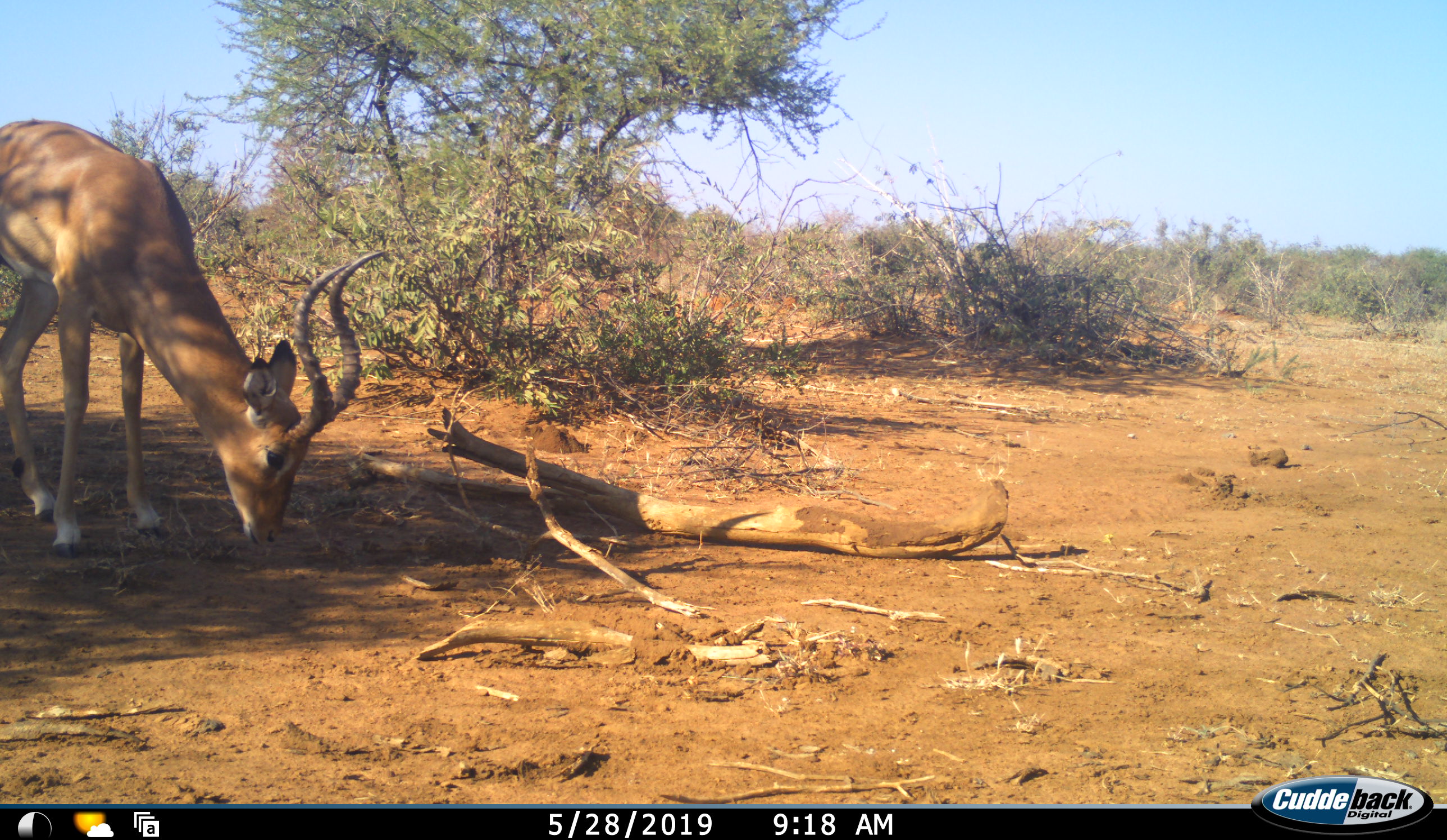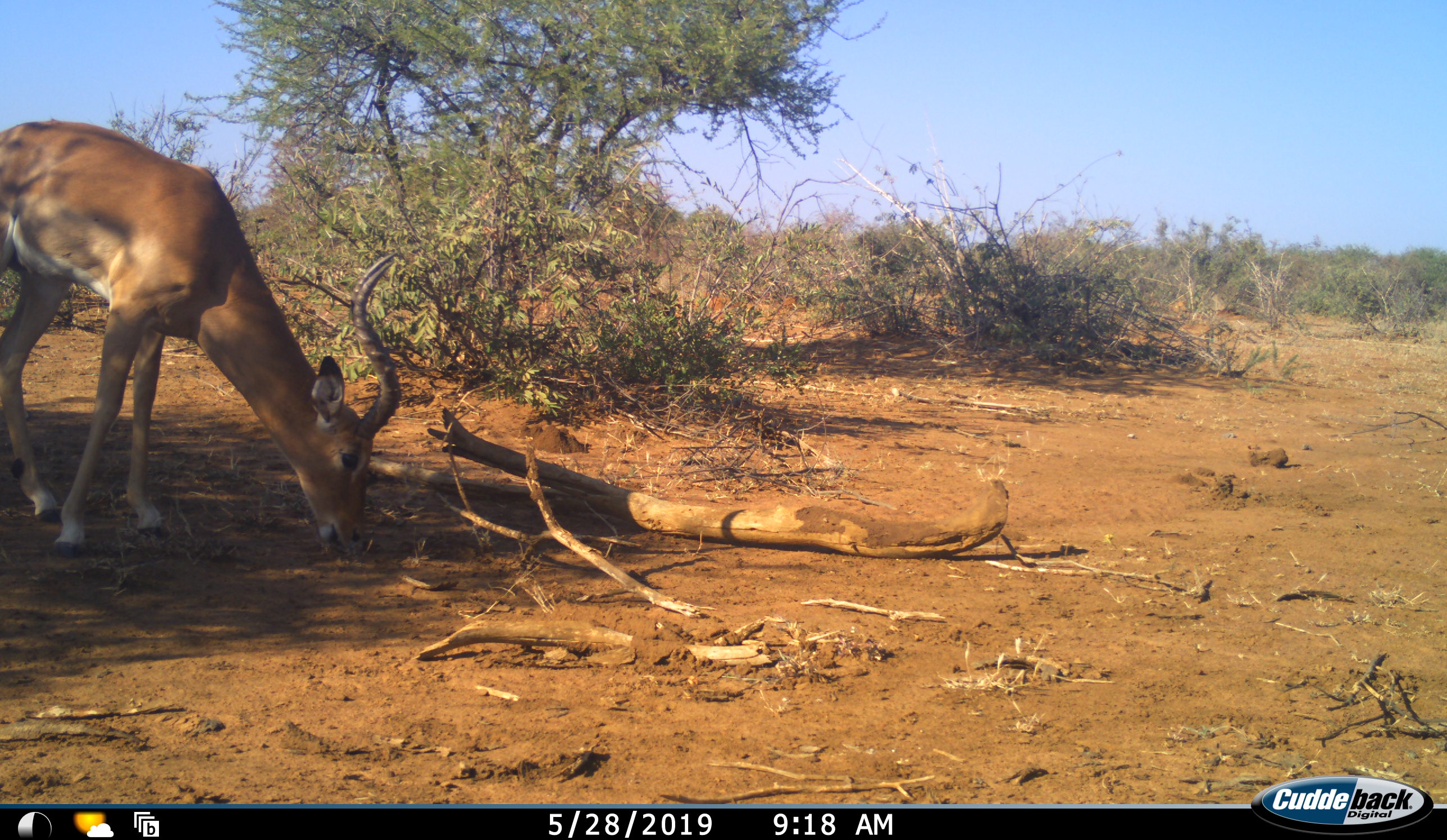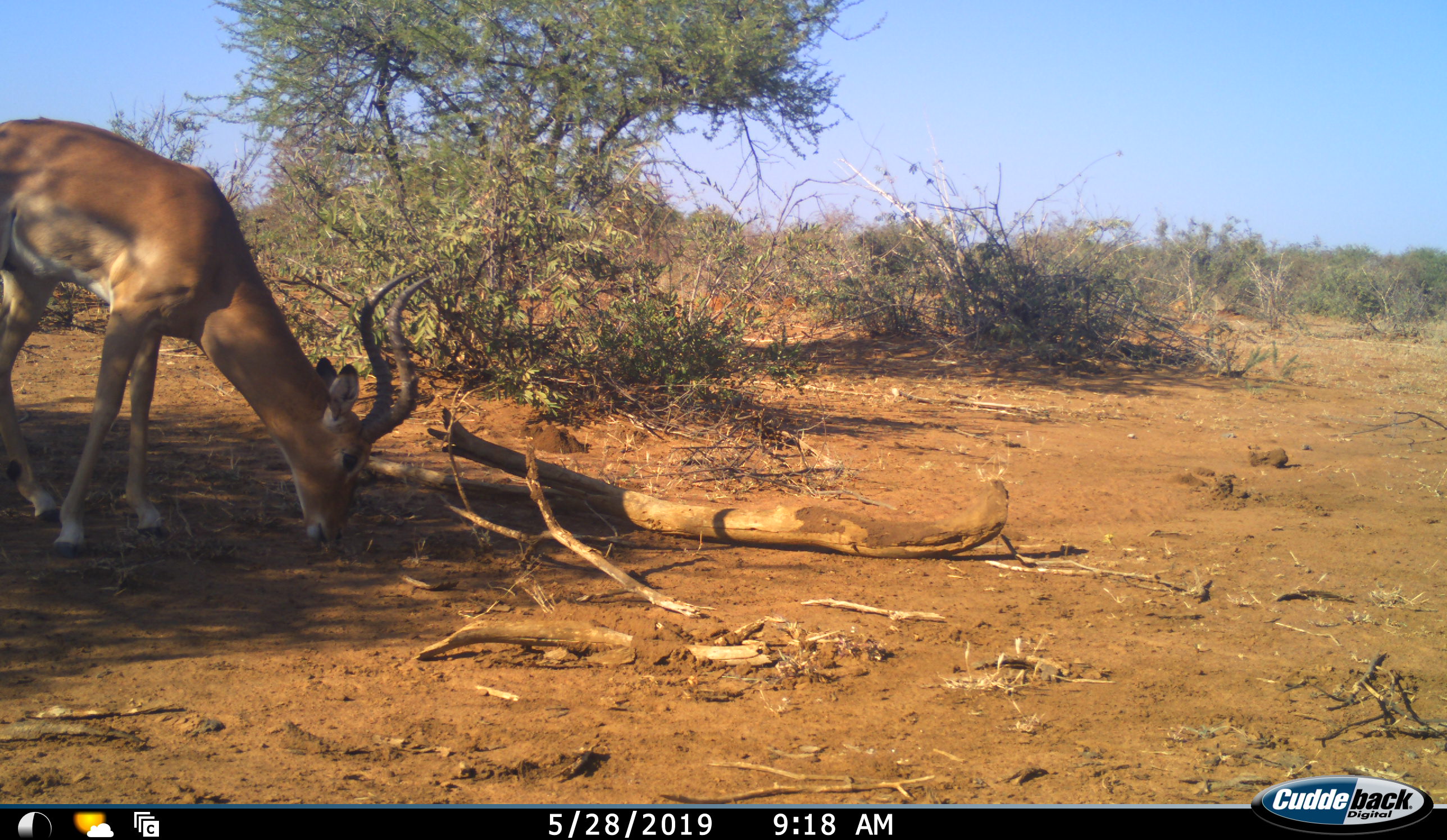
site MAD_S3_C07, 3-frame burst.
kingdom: Animalia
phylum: Chordata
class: Mammalia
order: Artiodactyla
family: Bovidae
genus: Aepyceros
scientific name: Aepyceros melampus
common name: impala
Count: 1.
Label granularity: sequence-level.